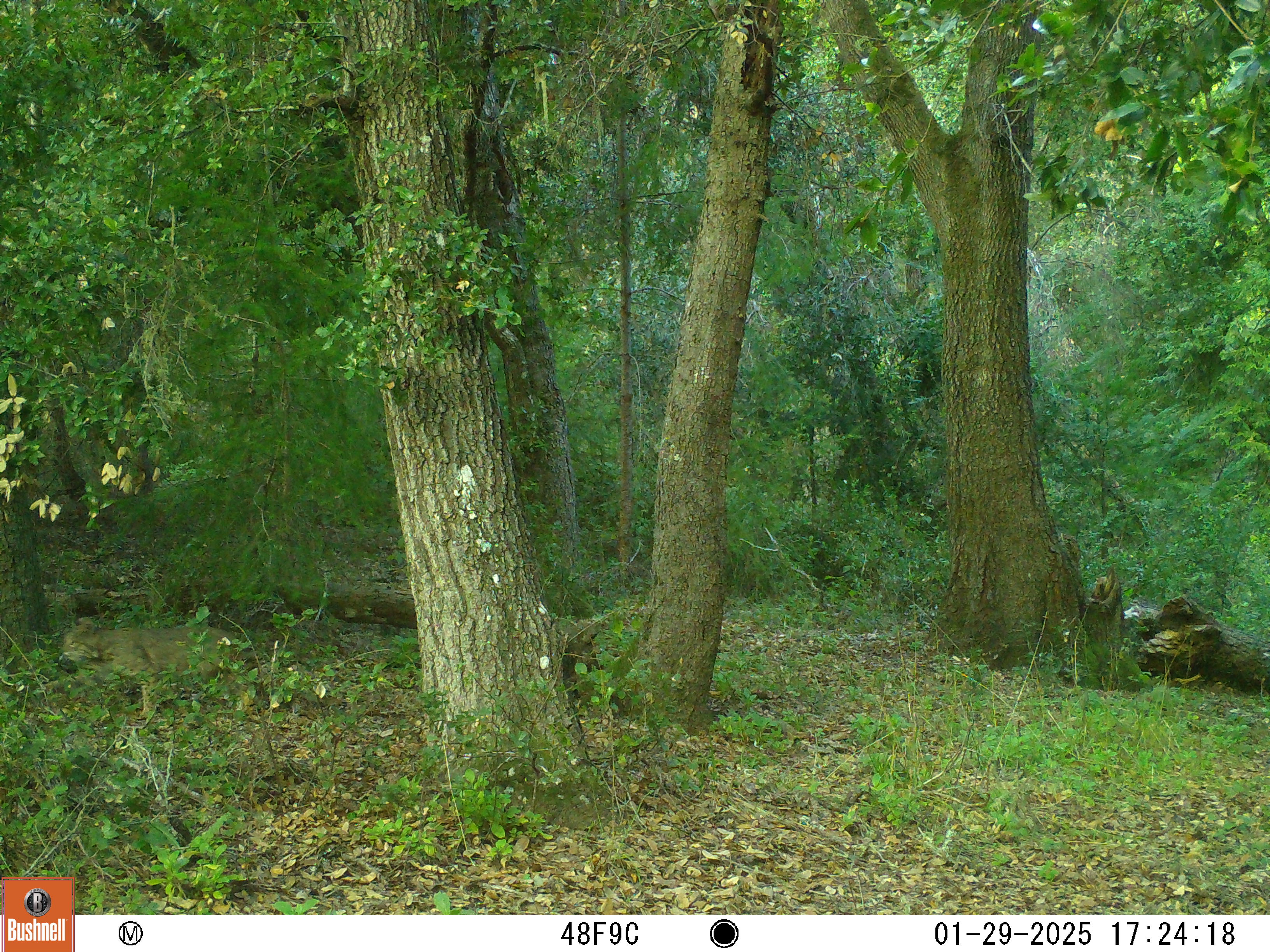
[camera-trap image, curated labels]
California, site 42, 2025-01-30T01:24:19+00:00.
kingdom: Animalia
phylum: Chordata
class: Mammalia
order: Carnivora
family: Felidae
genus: Lynx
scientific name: Lynx rufus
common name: bobcat